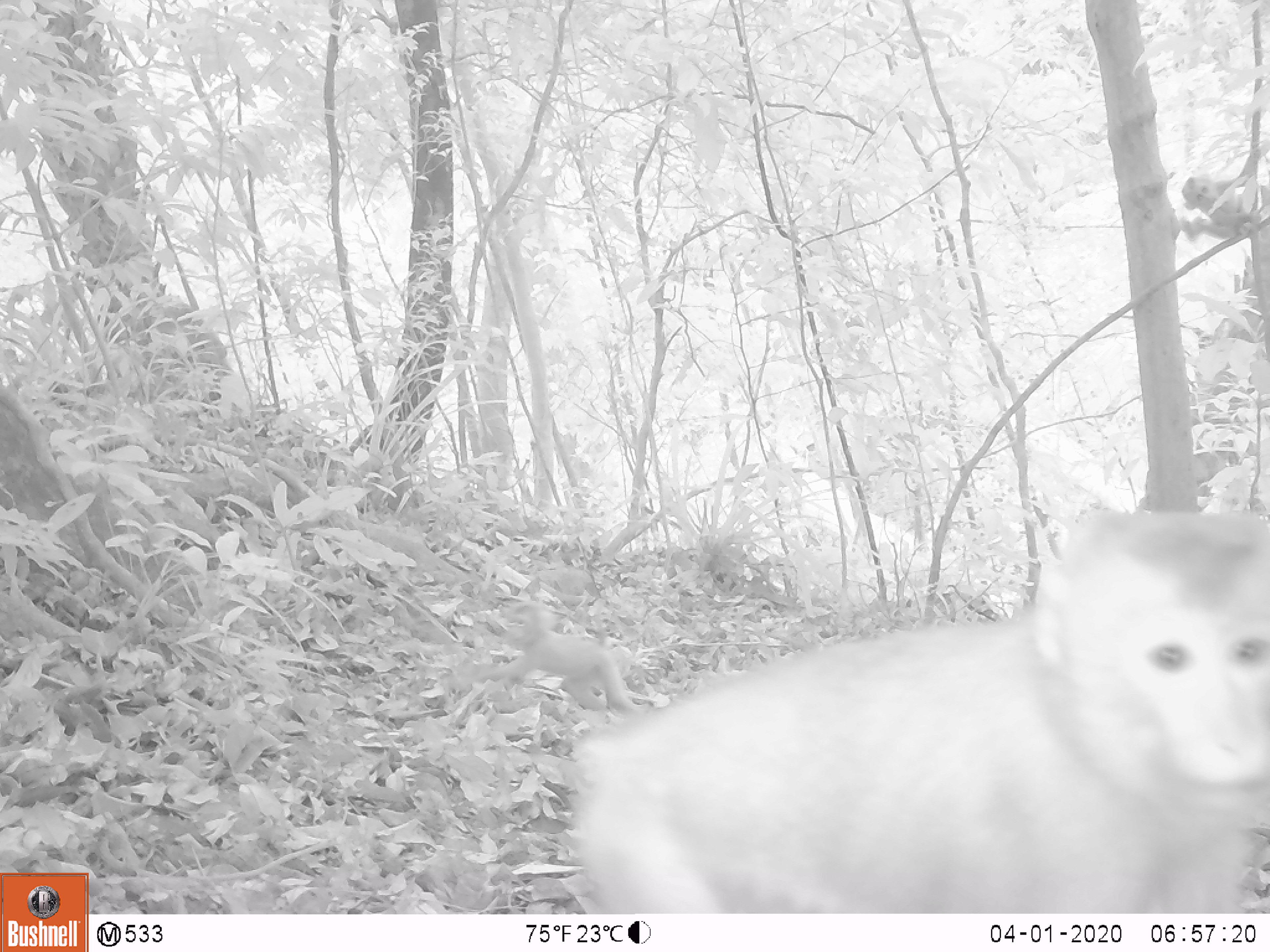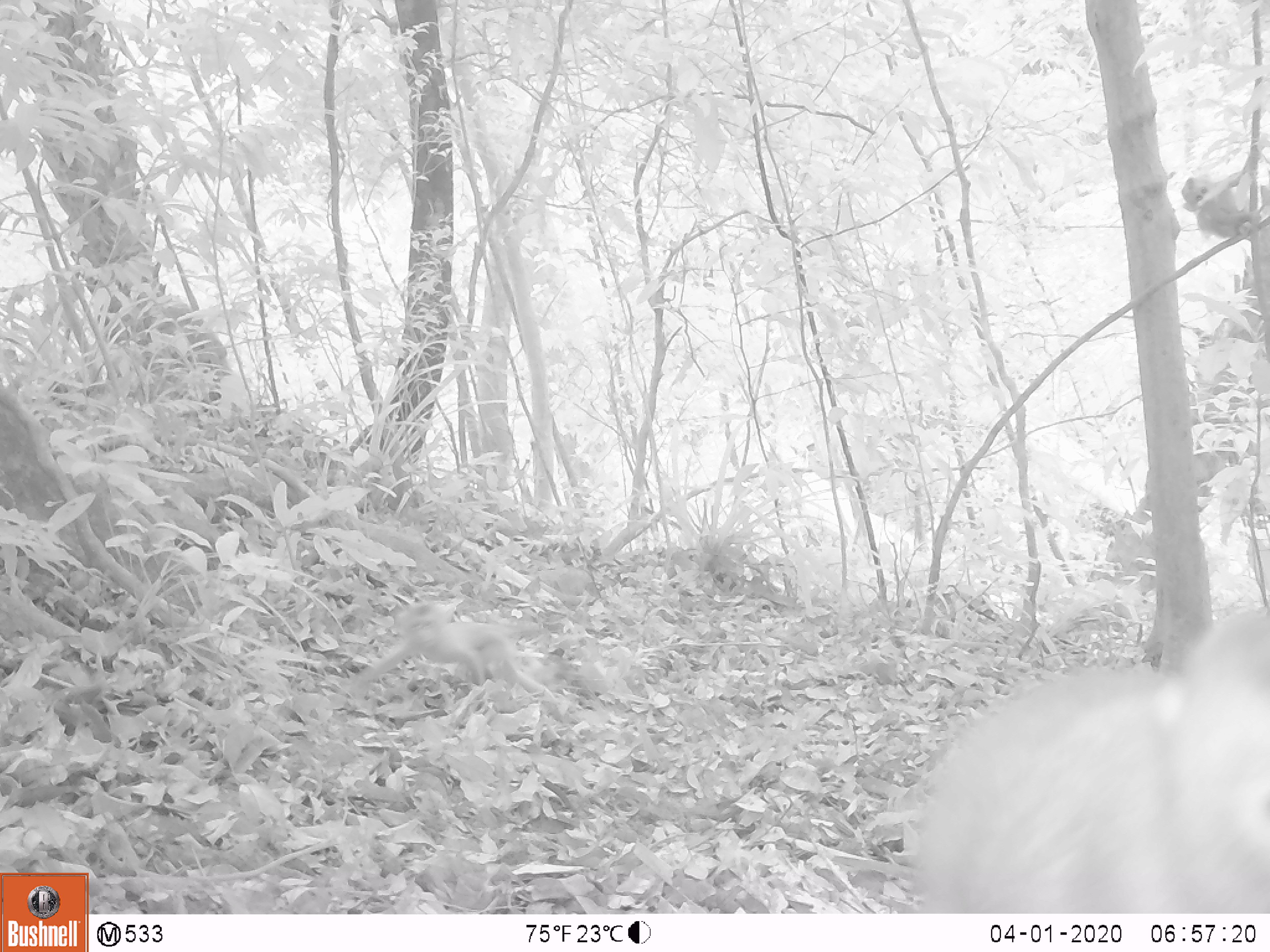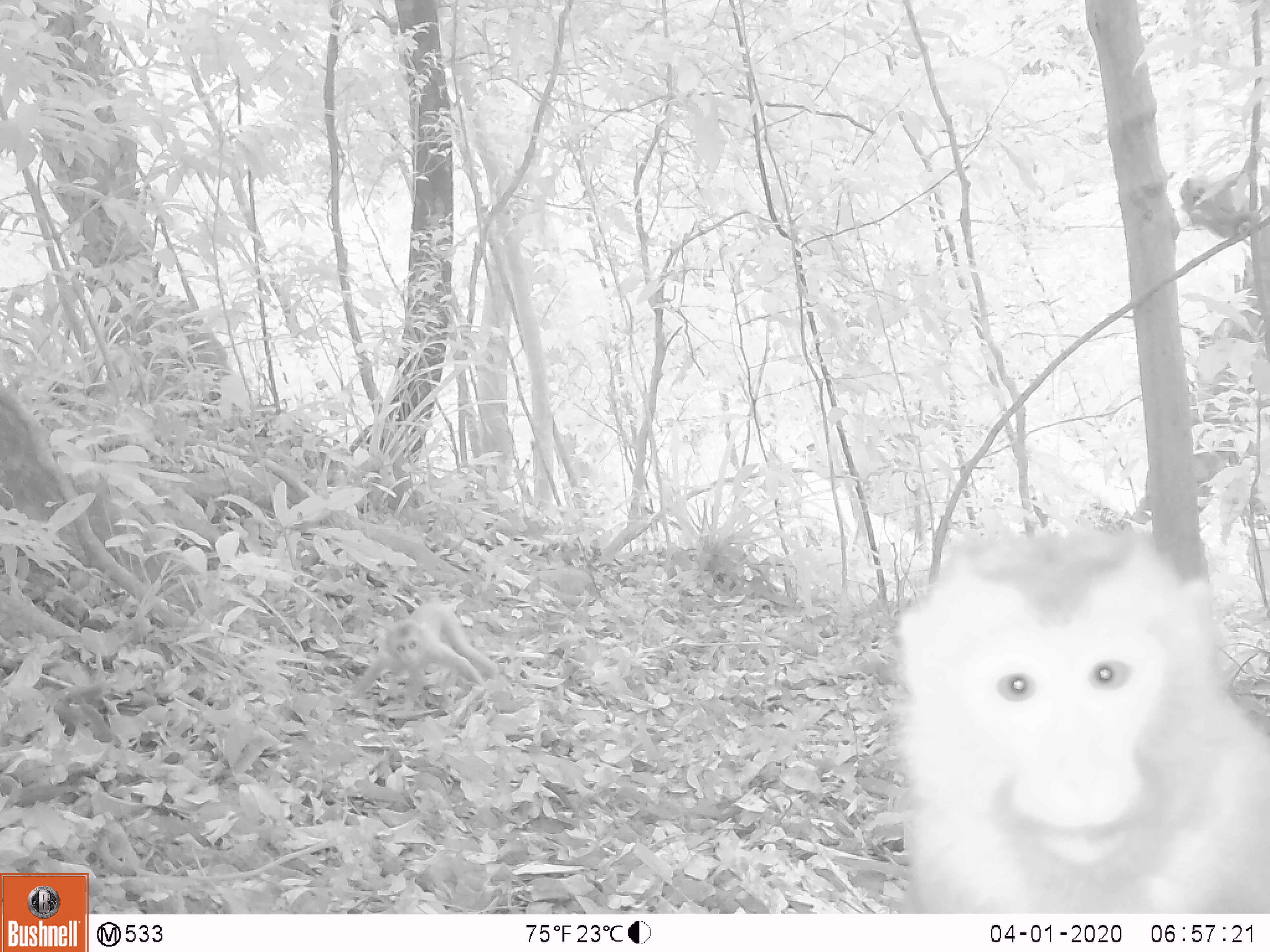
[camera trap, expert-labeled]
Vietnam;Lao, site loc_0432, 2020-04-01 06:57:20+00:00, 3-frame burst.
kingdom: Animalia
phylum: Chordata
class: Mammalia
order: Primates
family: Cercopithecidae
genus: Macaca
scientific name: Macaca nemestrina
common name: pig-tailed macaque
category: pig tailed macaque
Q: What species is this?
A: Pig tailed macaque (pig-tailed macaque) (Macaca nemestrina).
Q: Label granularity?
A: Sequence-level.